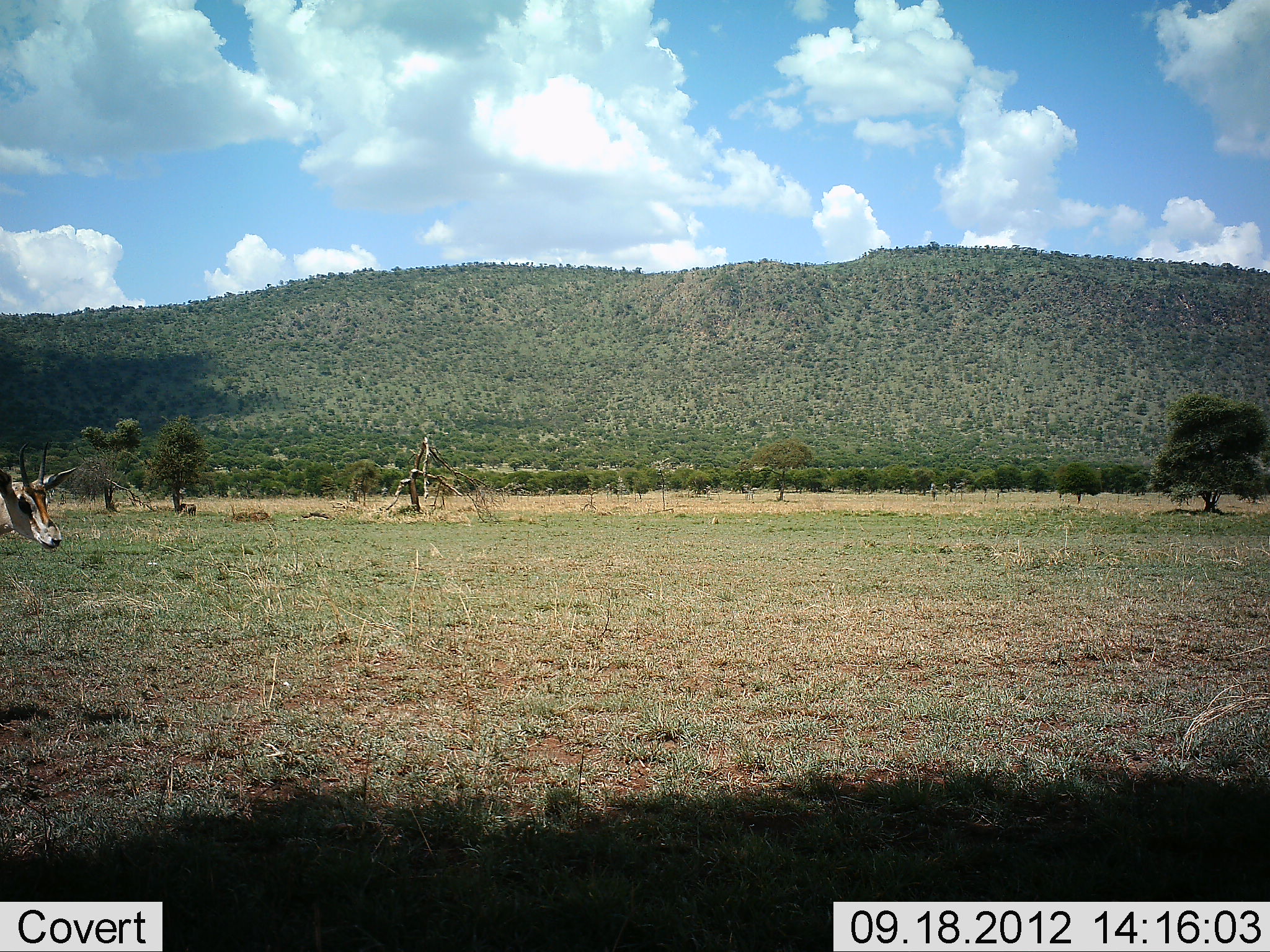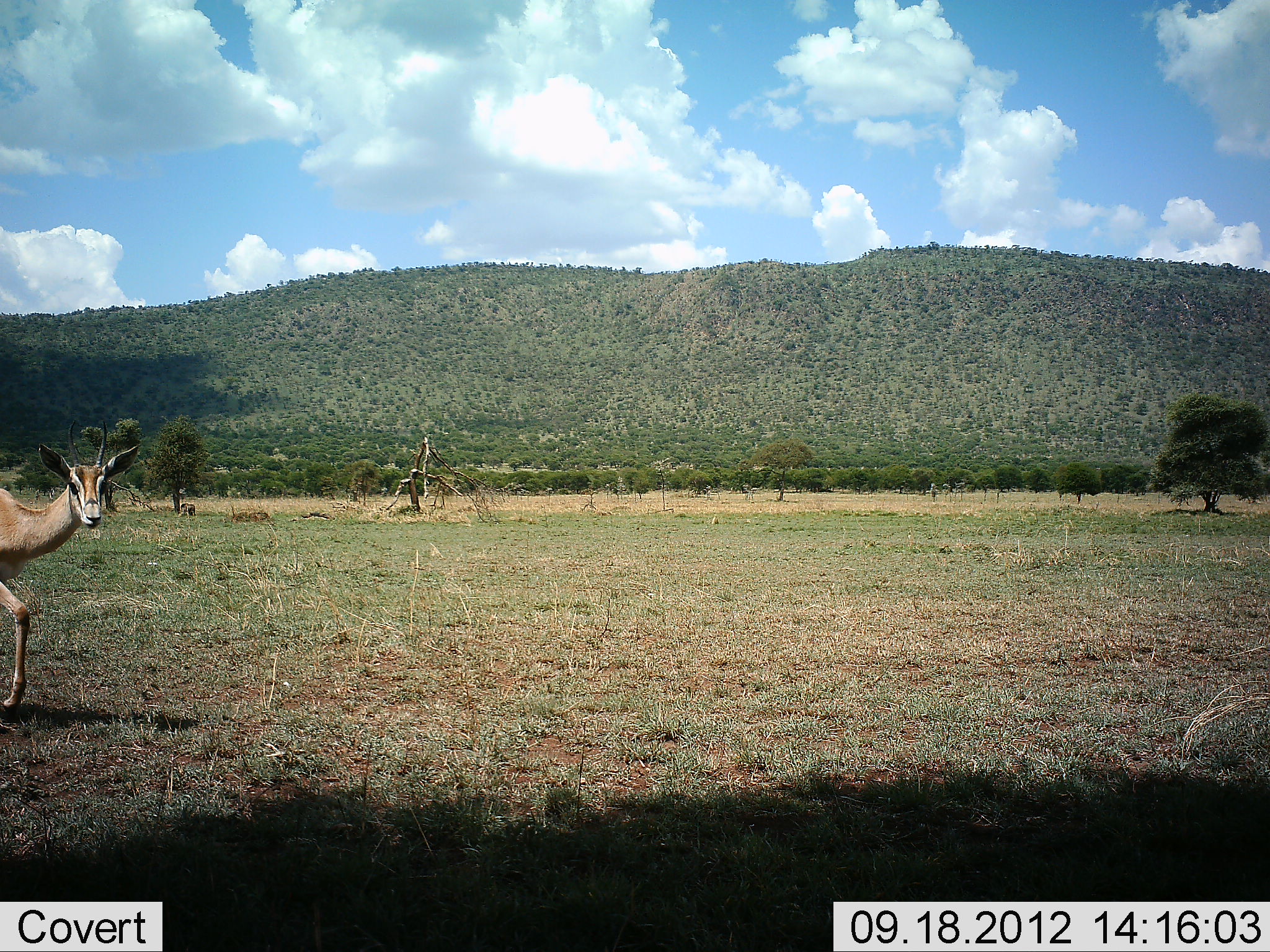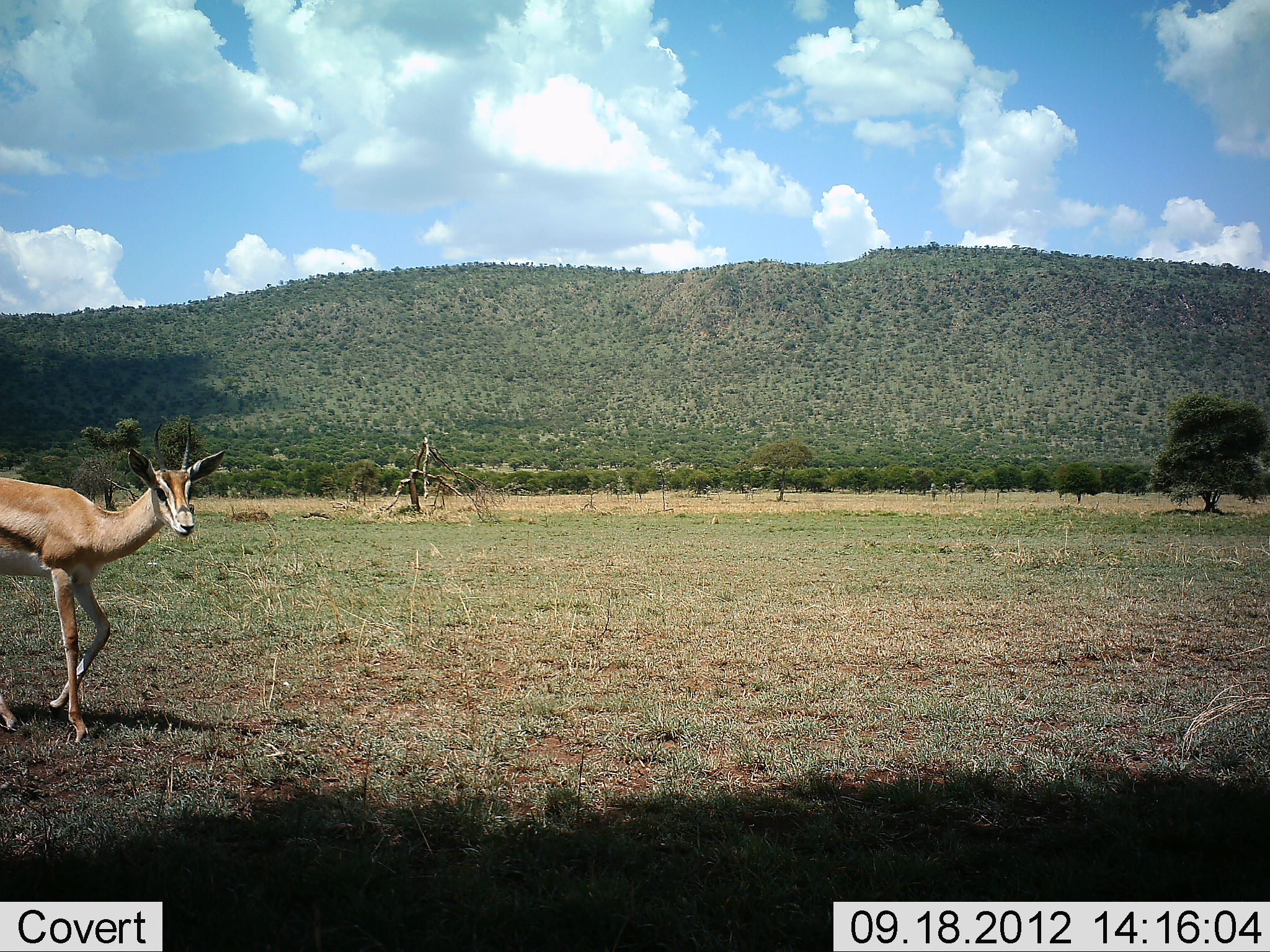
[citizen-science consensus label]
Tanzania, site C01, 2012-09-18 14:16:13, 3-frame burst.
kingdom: Animalia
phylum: Chordata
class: Mammalia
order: Artiodactyla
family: Bovidae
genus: Eudorcas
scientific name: Eudorcas thomsonii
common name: thomson's gazelle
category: gazellethomsons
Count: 1.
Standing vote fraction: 0%.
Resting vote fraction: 0%.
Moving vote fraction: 100%.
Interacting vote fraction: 0%.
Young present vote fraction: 9%.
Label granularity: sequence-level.